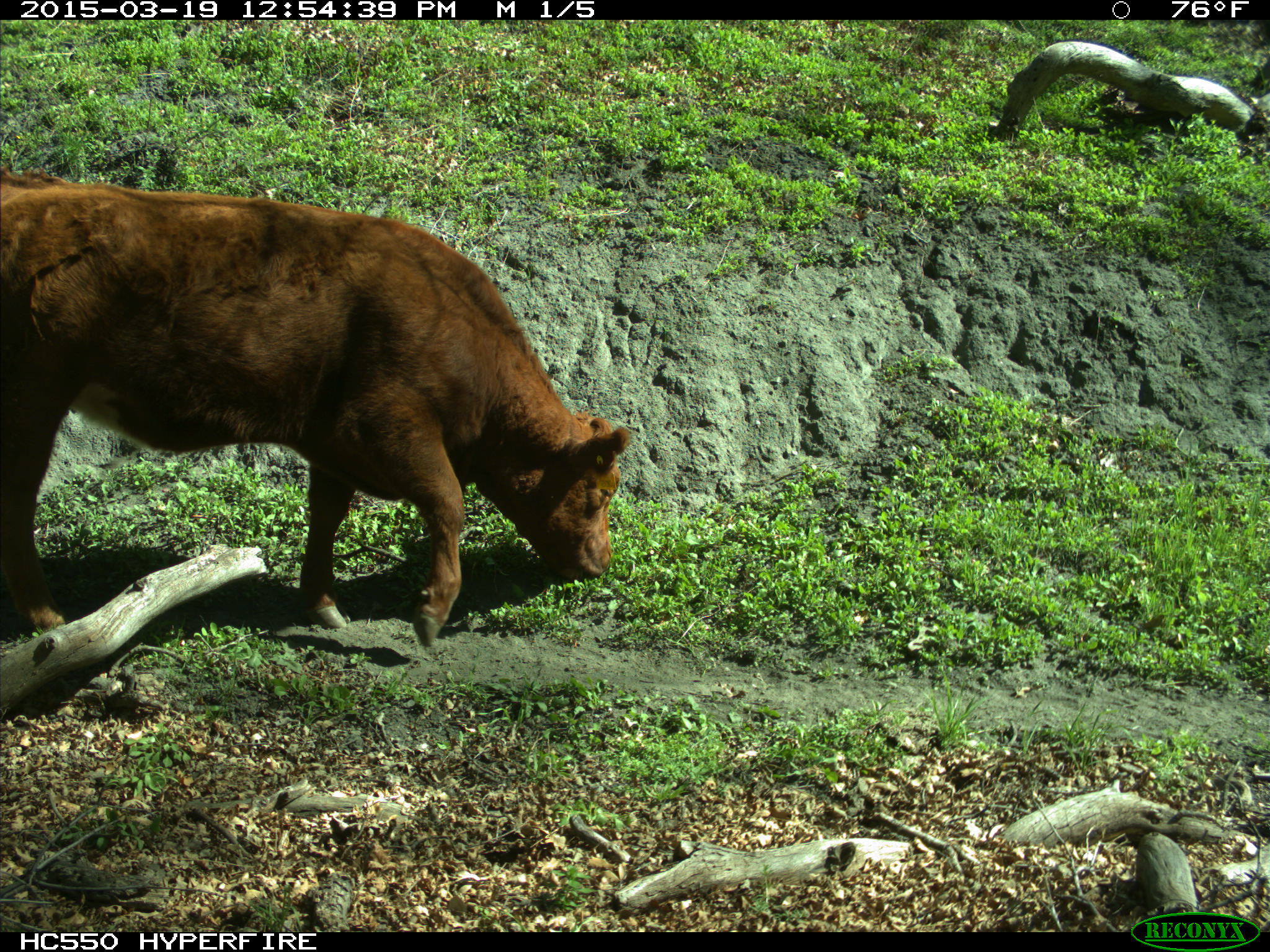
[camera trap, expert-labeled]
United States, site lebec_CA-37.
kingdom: Animalia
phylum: Chordata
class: Mammalia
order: Artiodactyla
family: Bovidae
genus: Bos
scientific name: Bos taurus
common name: domestic cow